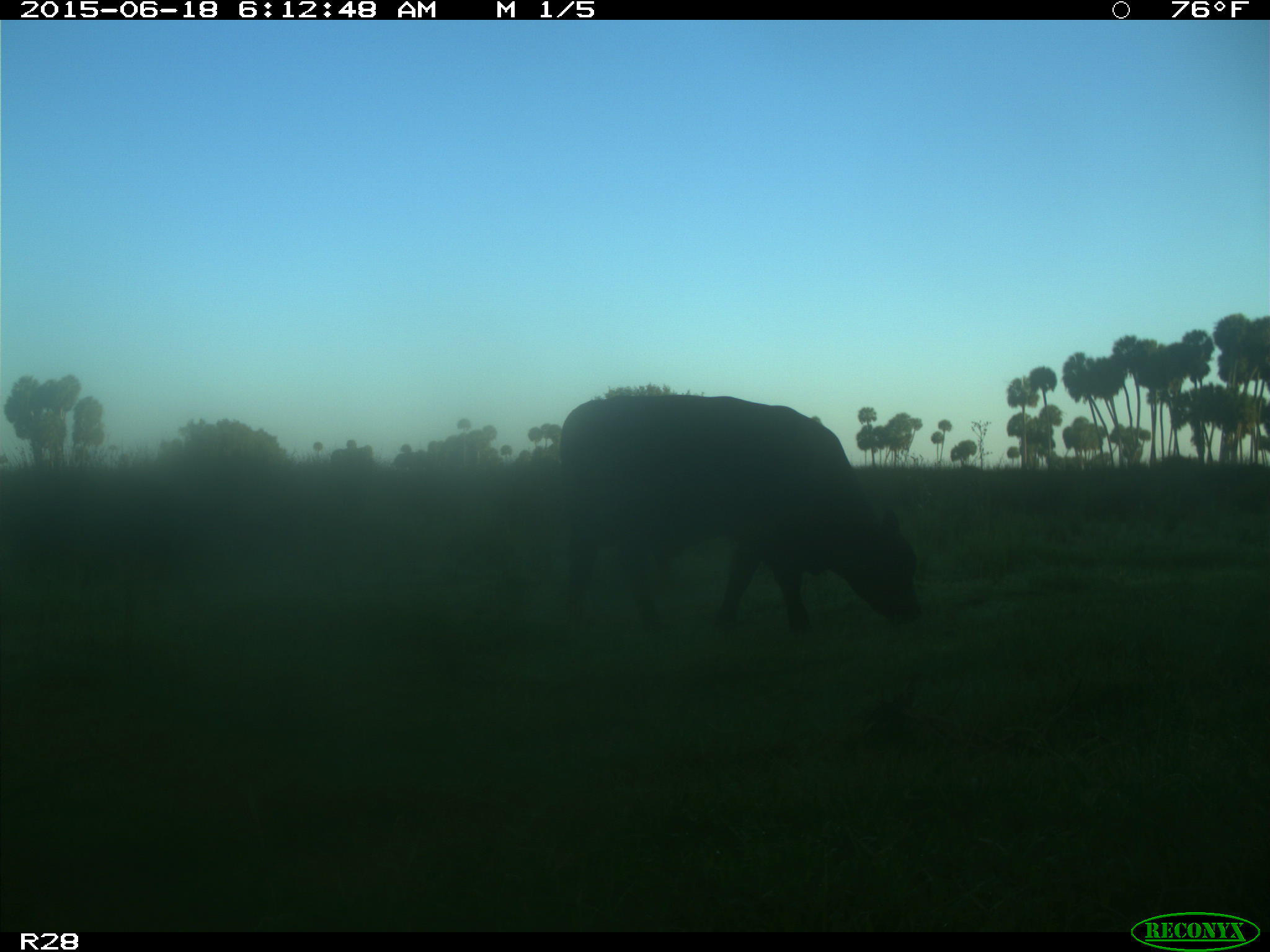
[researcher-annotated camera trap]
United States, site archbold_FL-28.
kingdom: Animalia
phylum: Chordata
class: Mammalia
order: Artiodactyla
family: Bovidae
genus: Bos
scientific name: Bos taurus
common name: domestic cow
Bos taurus (domestic cow).